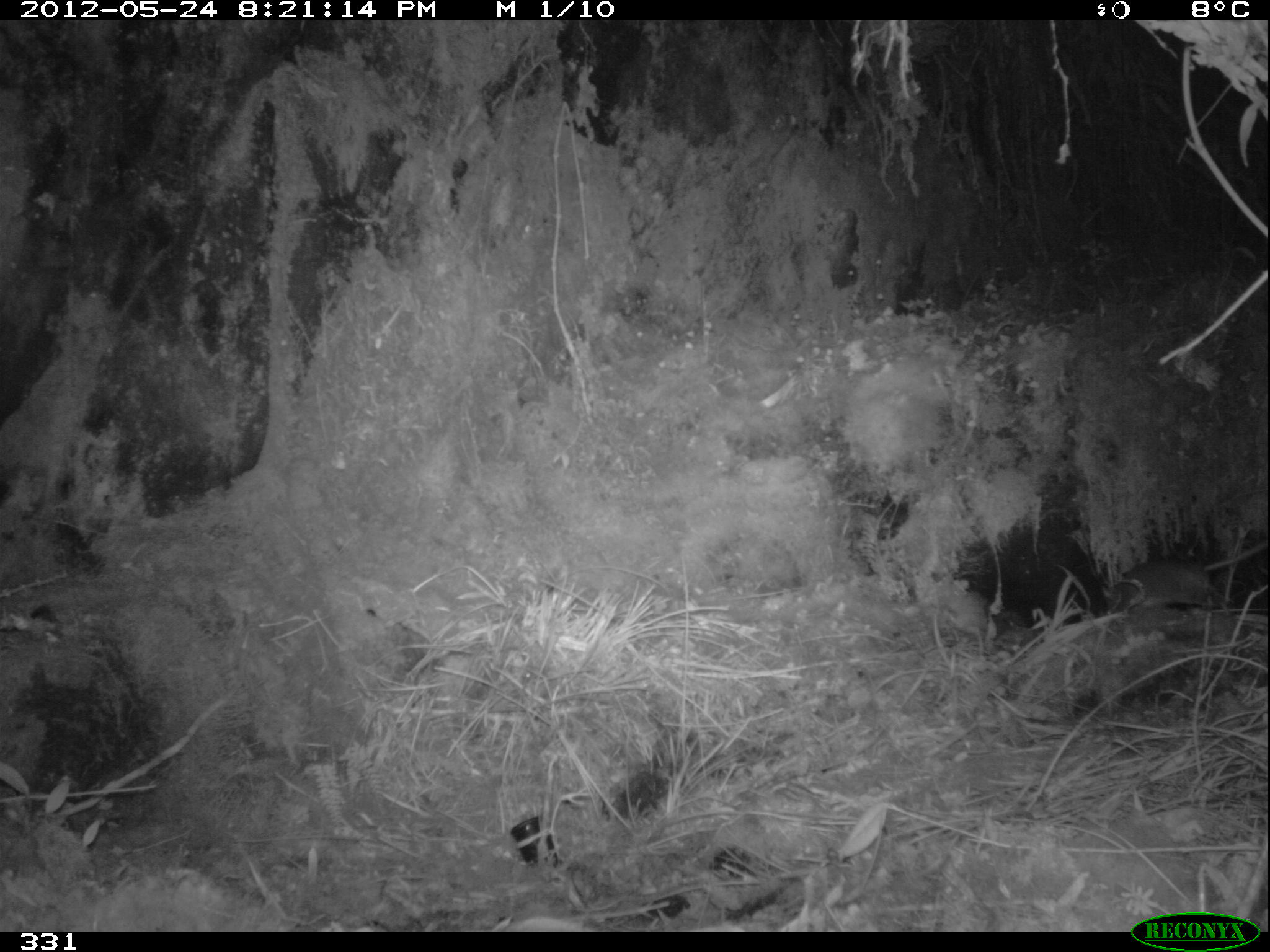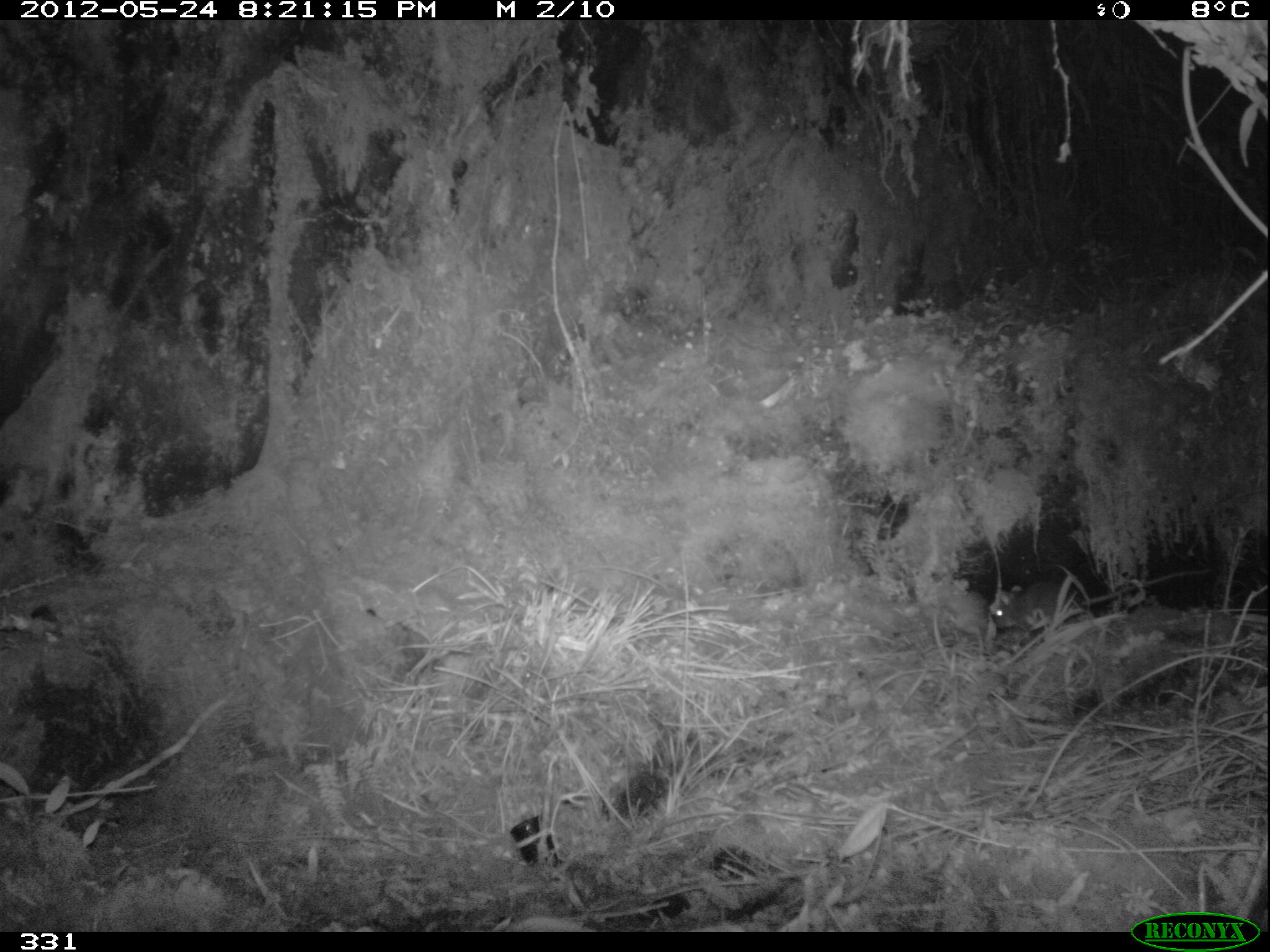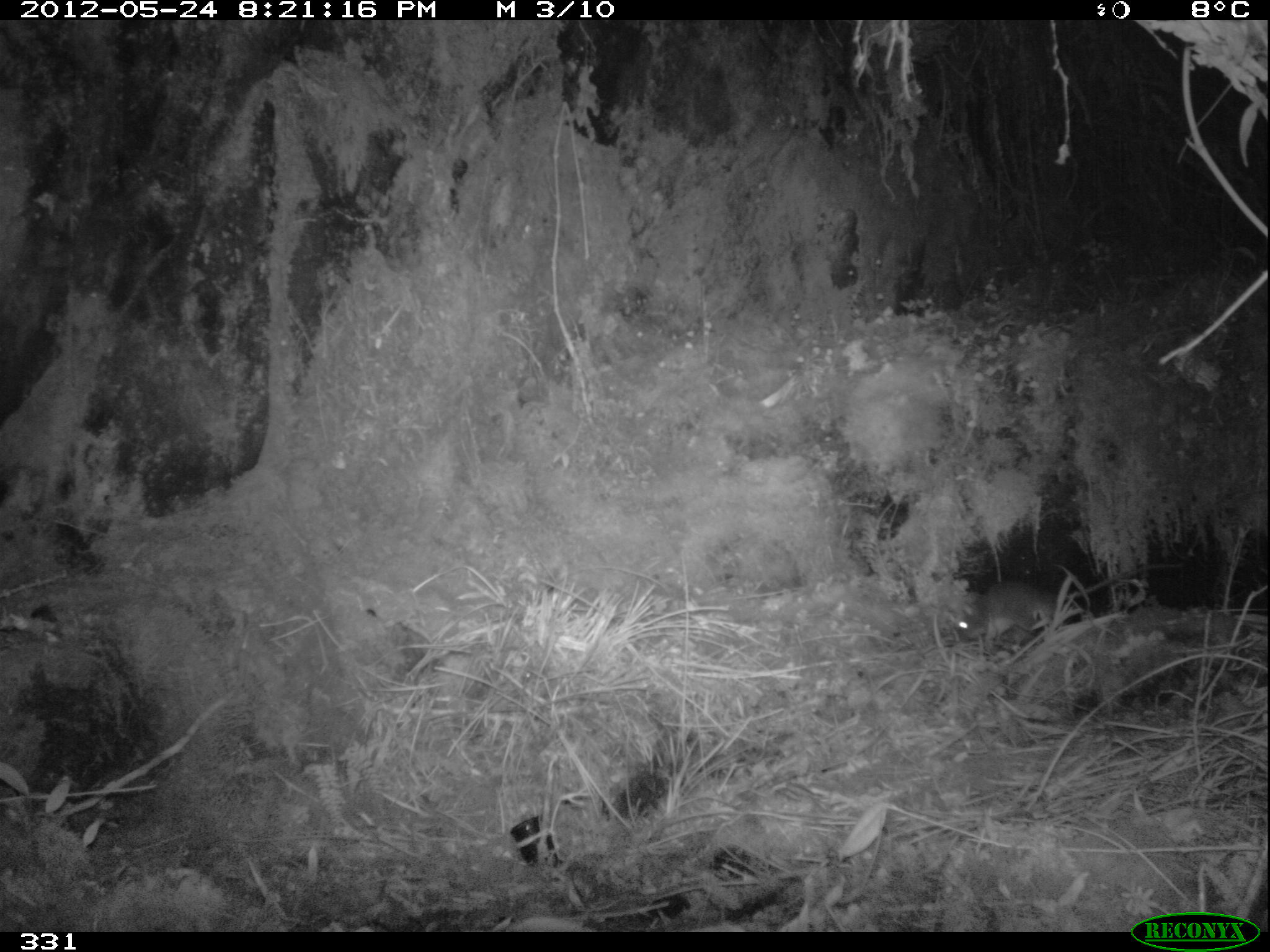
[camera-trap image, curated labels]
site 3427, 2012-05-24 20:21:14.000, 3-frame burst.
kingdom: Animalia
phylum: Chordata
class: Mammalia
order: Rodentia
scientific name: Rodentia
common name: rodents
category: unknown rodent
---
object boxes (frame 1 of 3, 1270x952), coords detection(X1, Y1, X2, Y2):
unknown rodent: detection(1102, 541, 1270, 609)